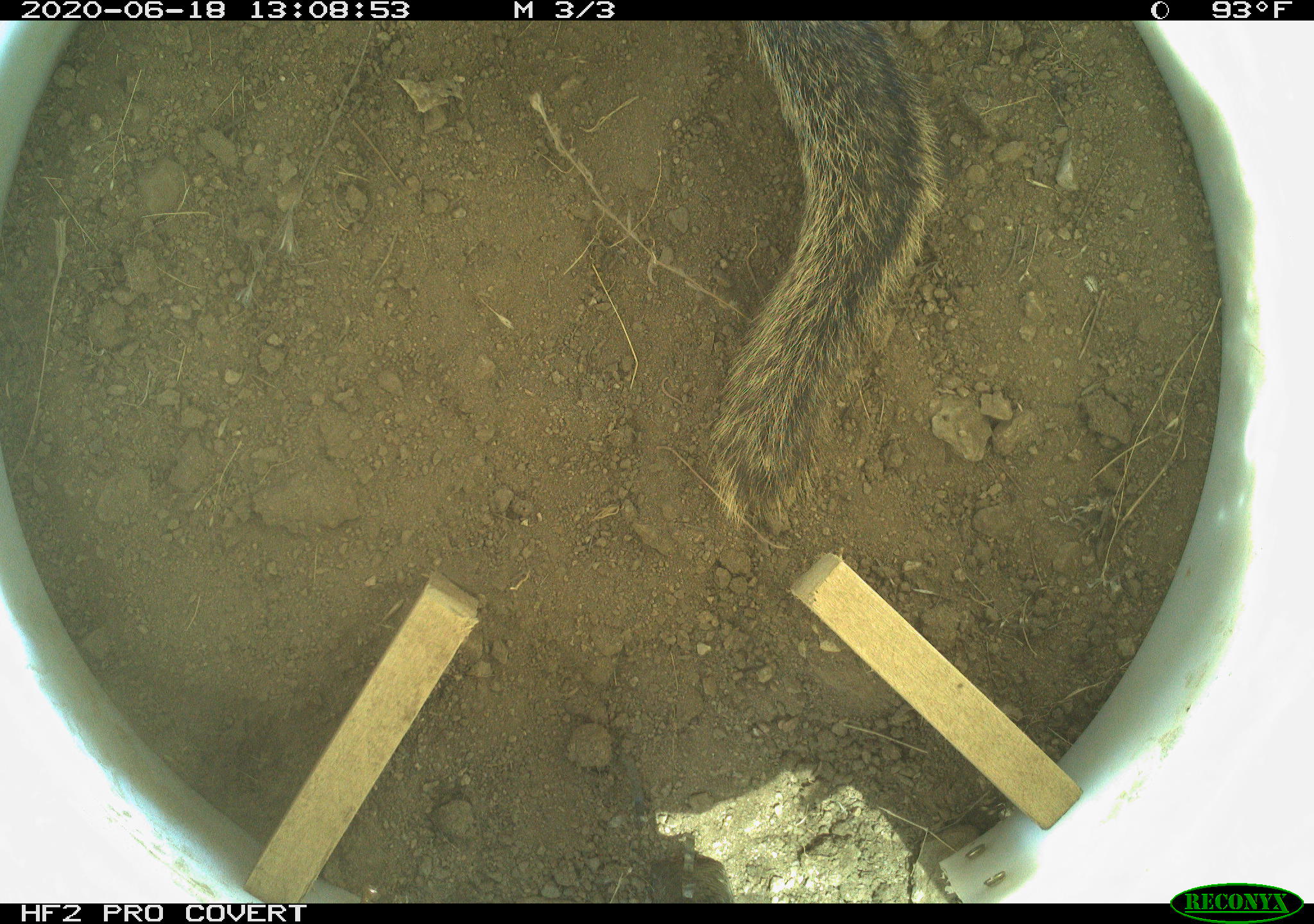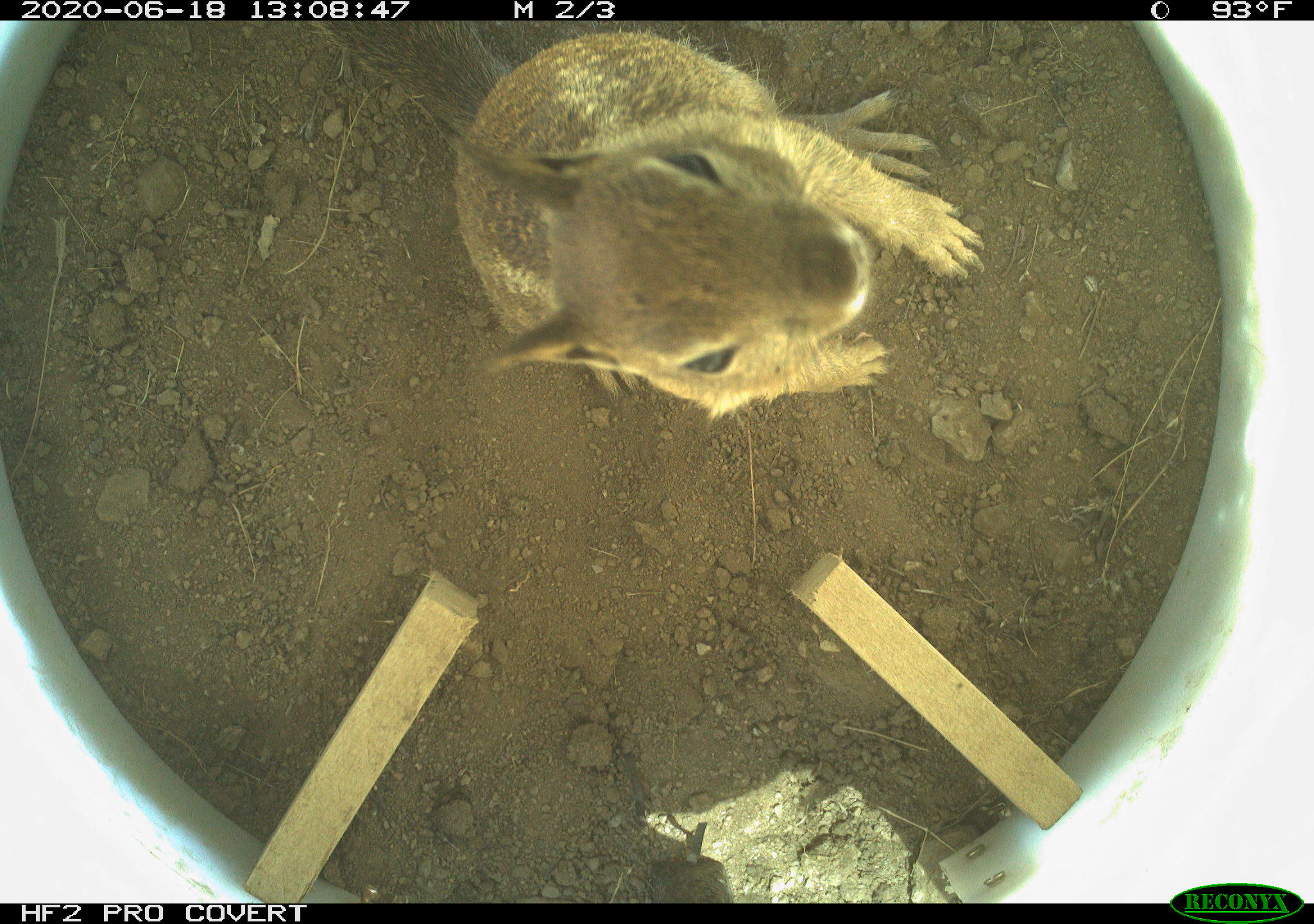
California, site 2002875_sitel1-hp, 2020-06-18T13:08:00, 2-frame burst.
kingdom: Animalia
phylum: Chordata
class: Mammalia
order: Rodentia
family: Sciuridae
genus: Otospermophilus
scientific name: Otospermophilus beecheyi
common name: california ground squirrel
California ground squirrel (Otospermophilus beecheyi).